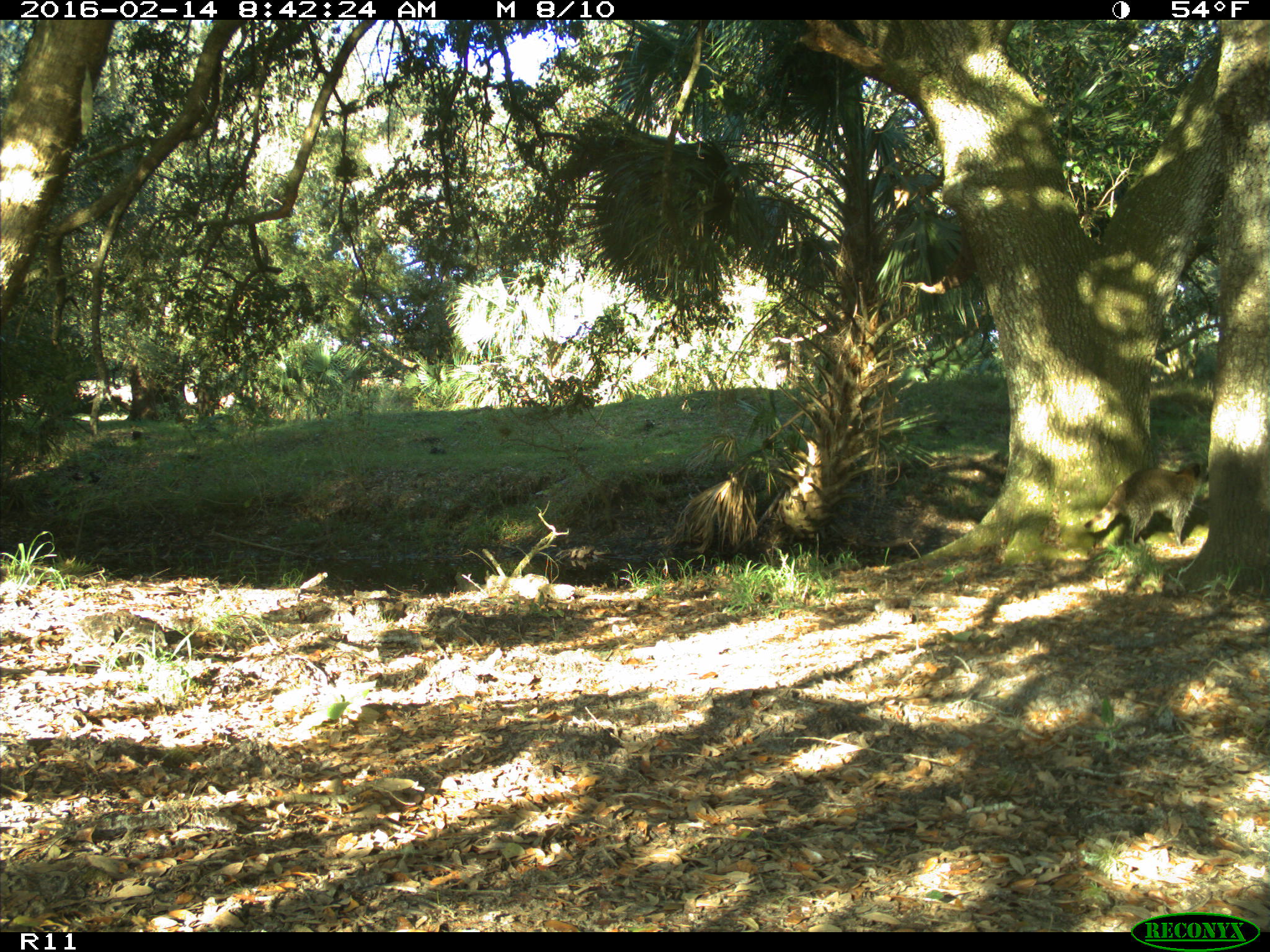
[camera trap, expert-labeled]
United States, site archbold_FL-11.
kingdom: Animalia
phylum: Chordata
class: Mammalia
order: Carnivora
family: Procyonidae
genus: Procyon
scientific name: Procyon lotor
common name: common raccoon